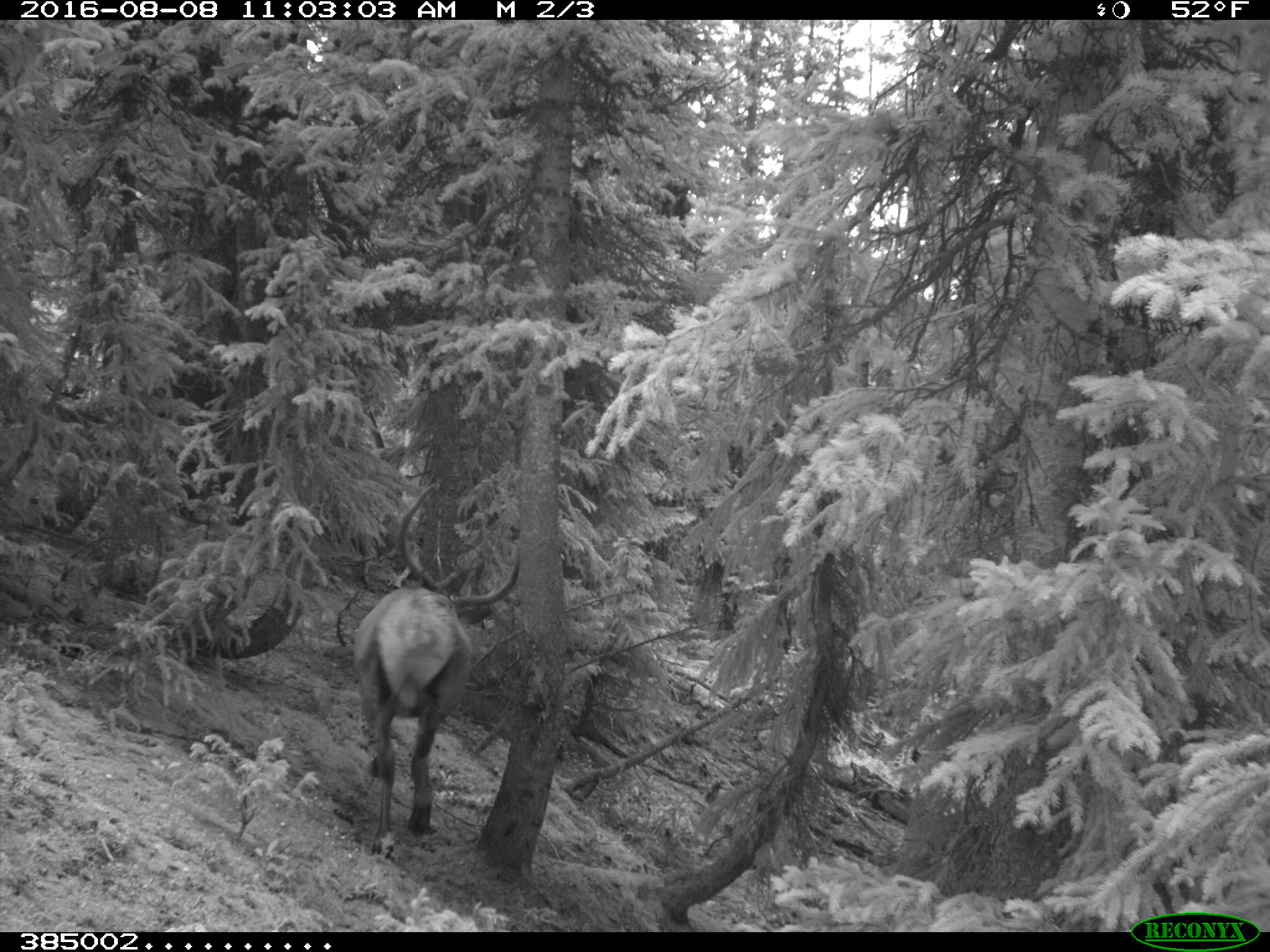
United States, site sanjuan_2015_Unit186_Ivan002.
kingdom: Animalia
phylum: Chordata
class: Mammalia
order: Artiodactyla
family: Cervidae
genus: Cervus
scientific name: Cervus elaphus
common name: red deer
Cervus elaphus (red deer).